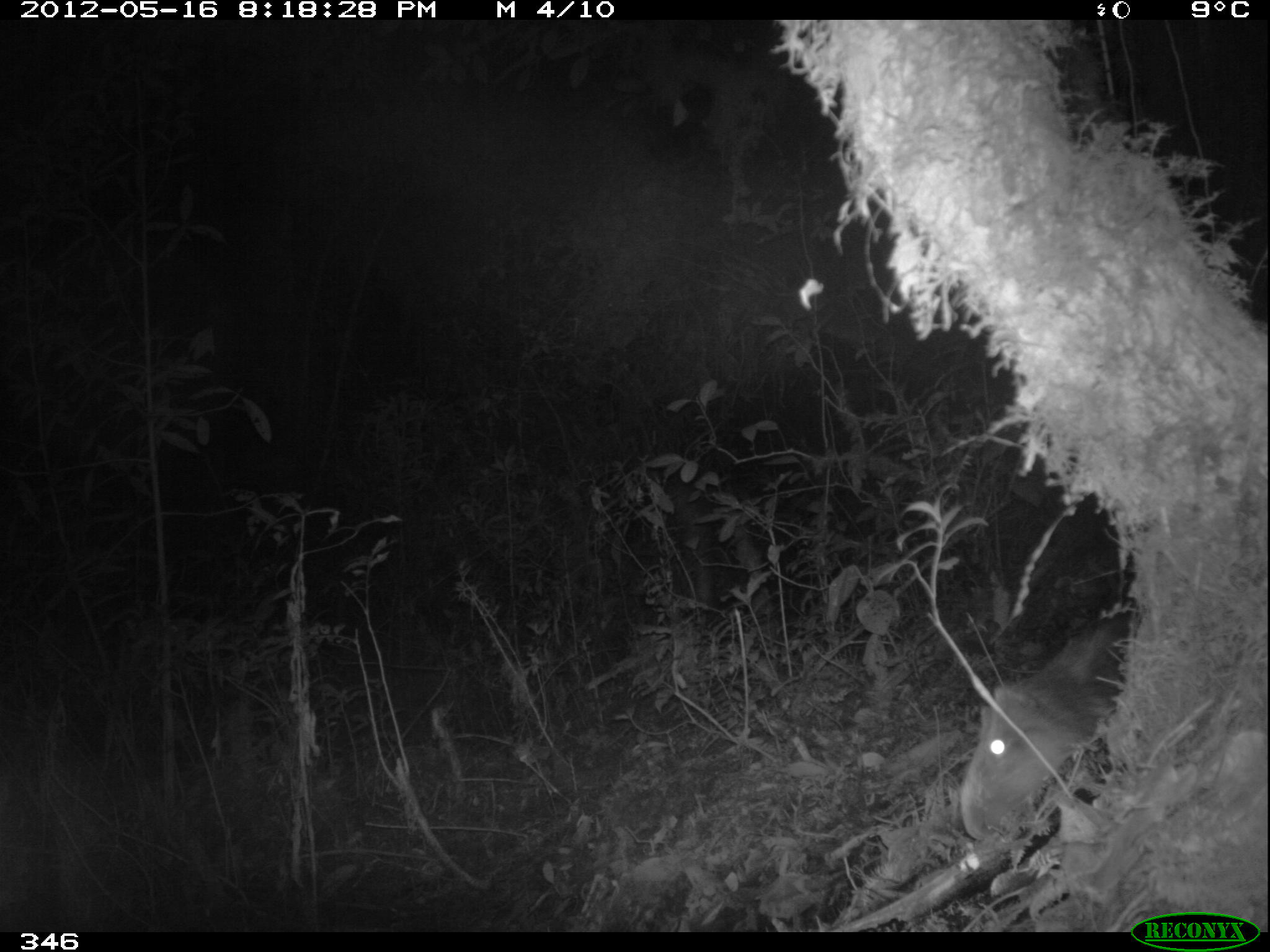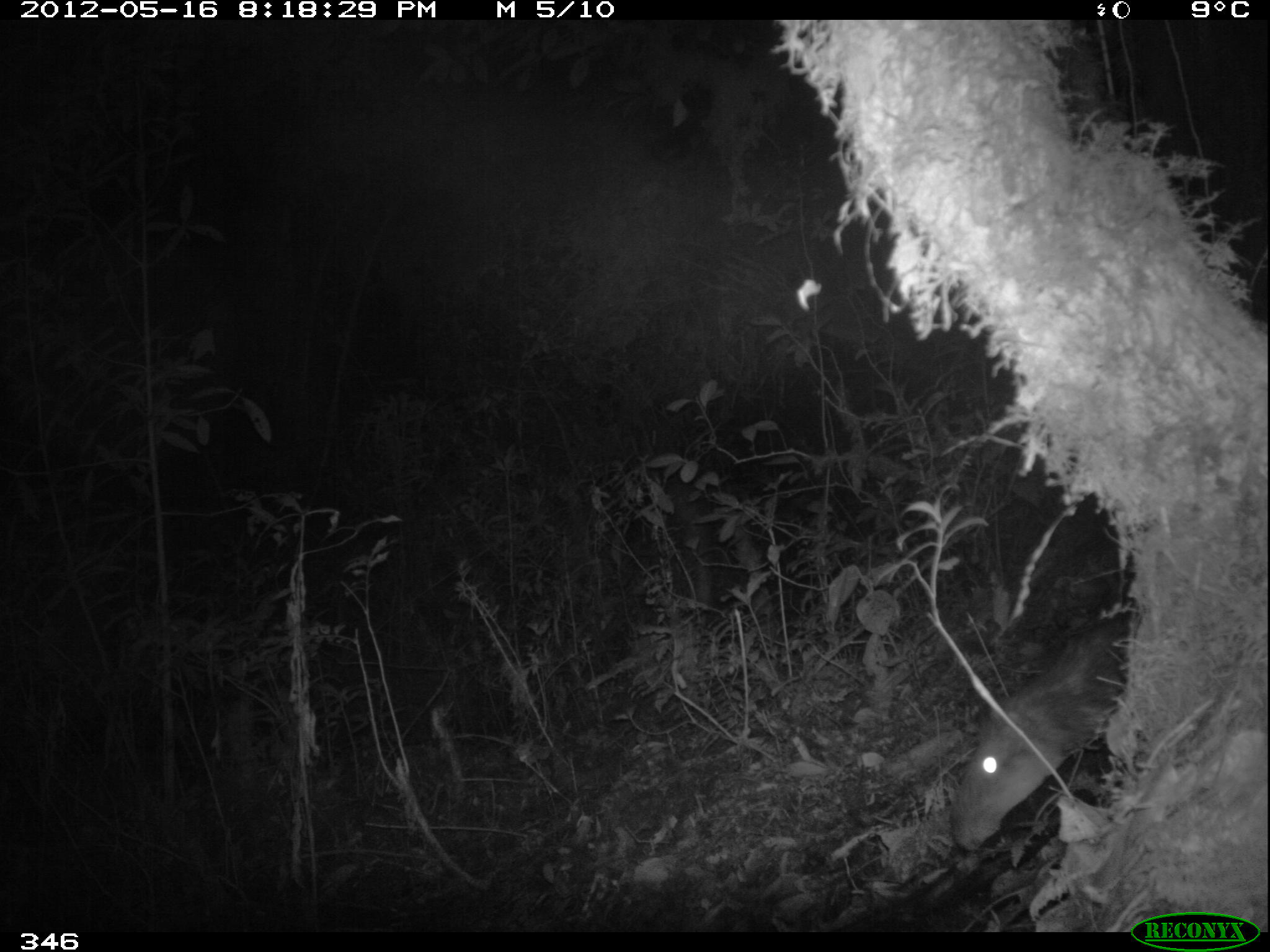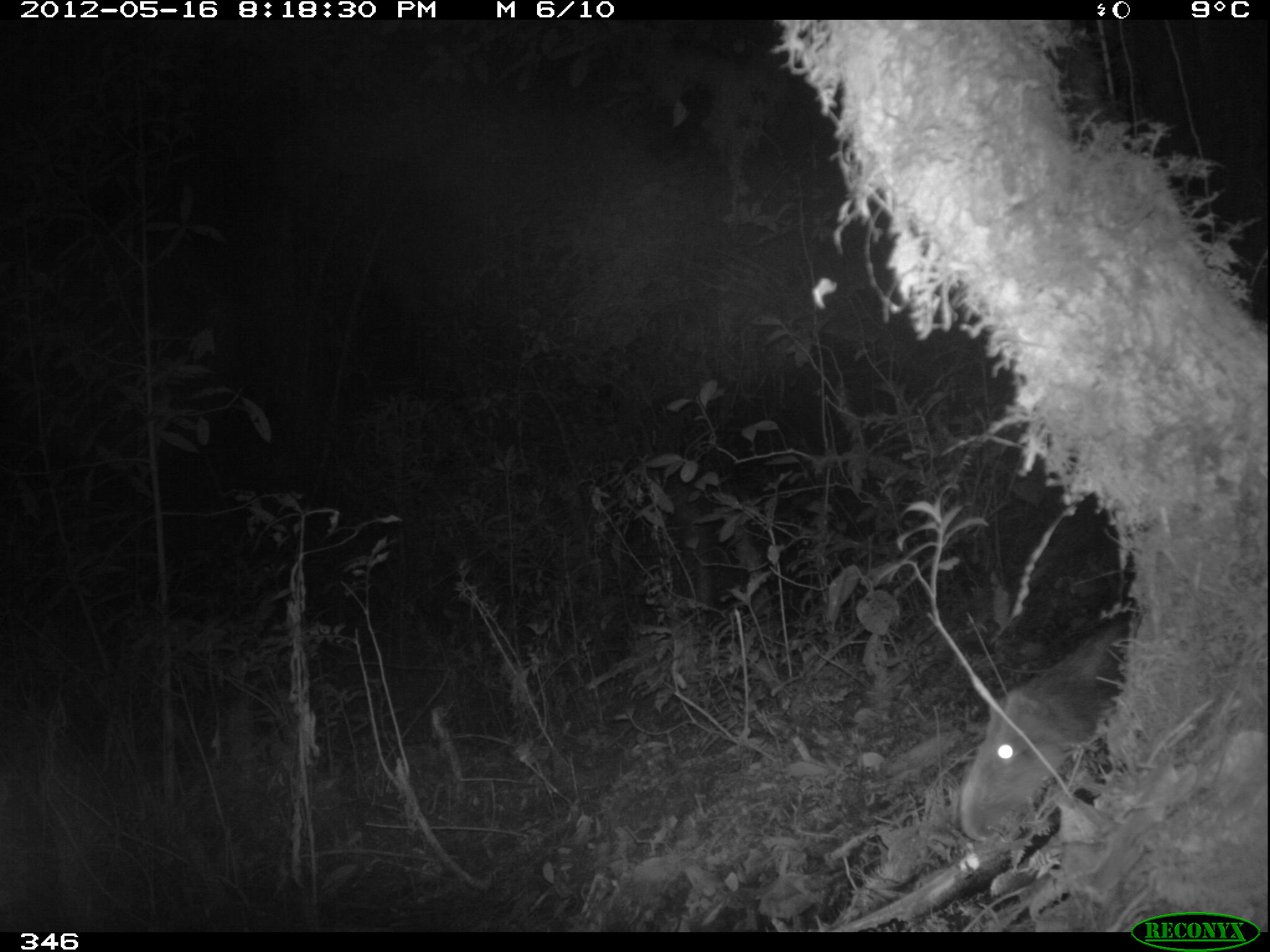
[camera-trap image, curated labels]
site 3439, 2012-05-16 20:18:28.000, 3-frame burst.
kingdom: Animalia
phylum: Chordata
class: Mammalia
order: Rodentia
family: Cuniculidae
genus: Cuniculus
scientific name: Cuniculus taczanowskii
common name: mountain paca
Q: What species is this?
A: Cuniculus taczanowskii (mountain paca).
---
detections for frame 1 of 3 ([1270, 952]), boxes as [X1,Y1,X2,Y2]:
cuniculus taczanowskii: [958,620,1133,838]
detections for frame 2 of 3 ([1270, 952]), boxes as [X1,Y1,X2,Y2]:
cuniculus taczanowskii: [947,608,1135,854]